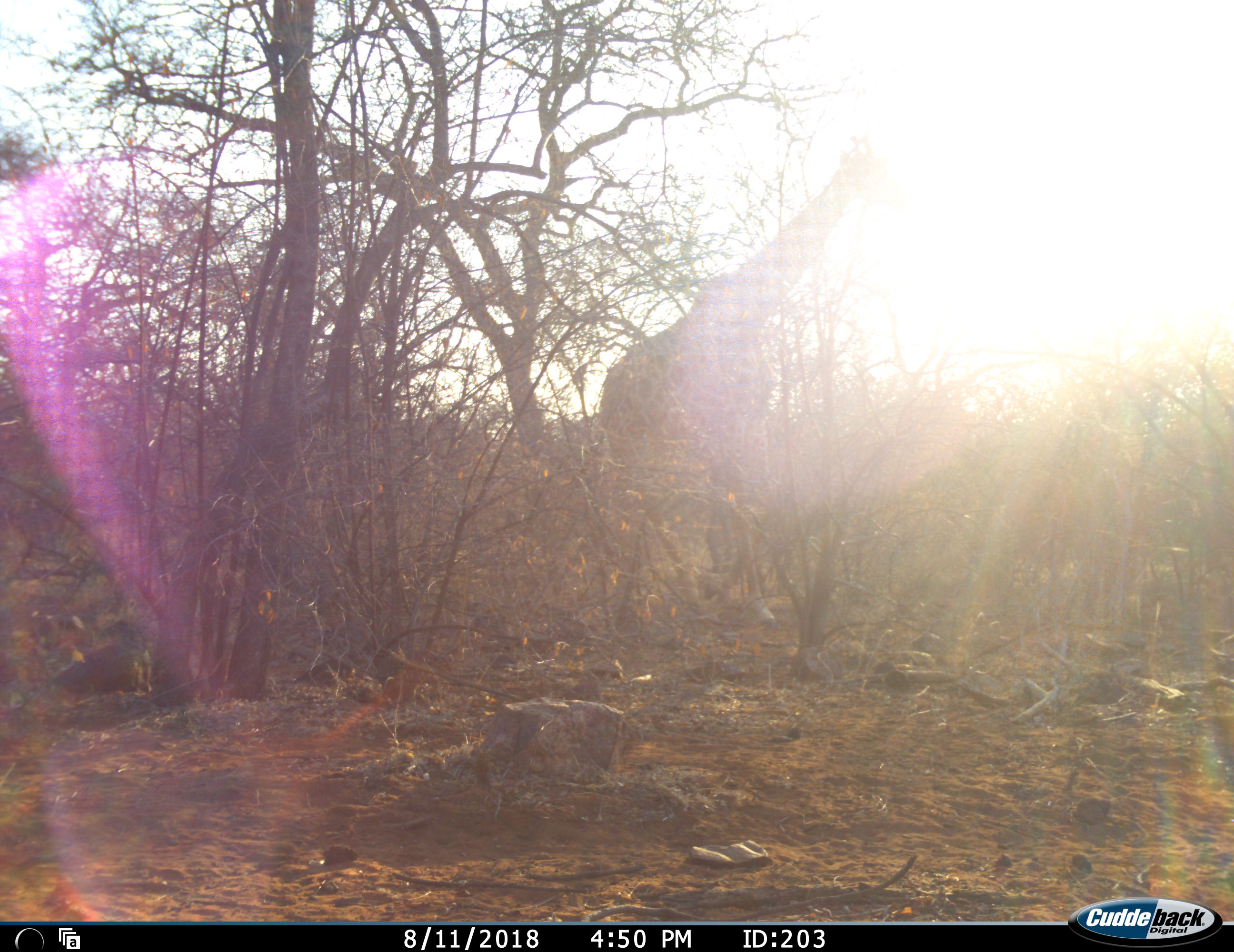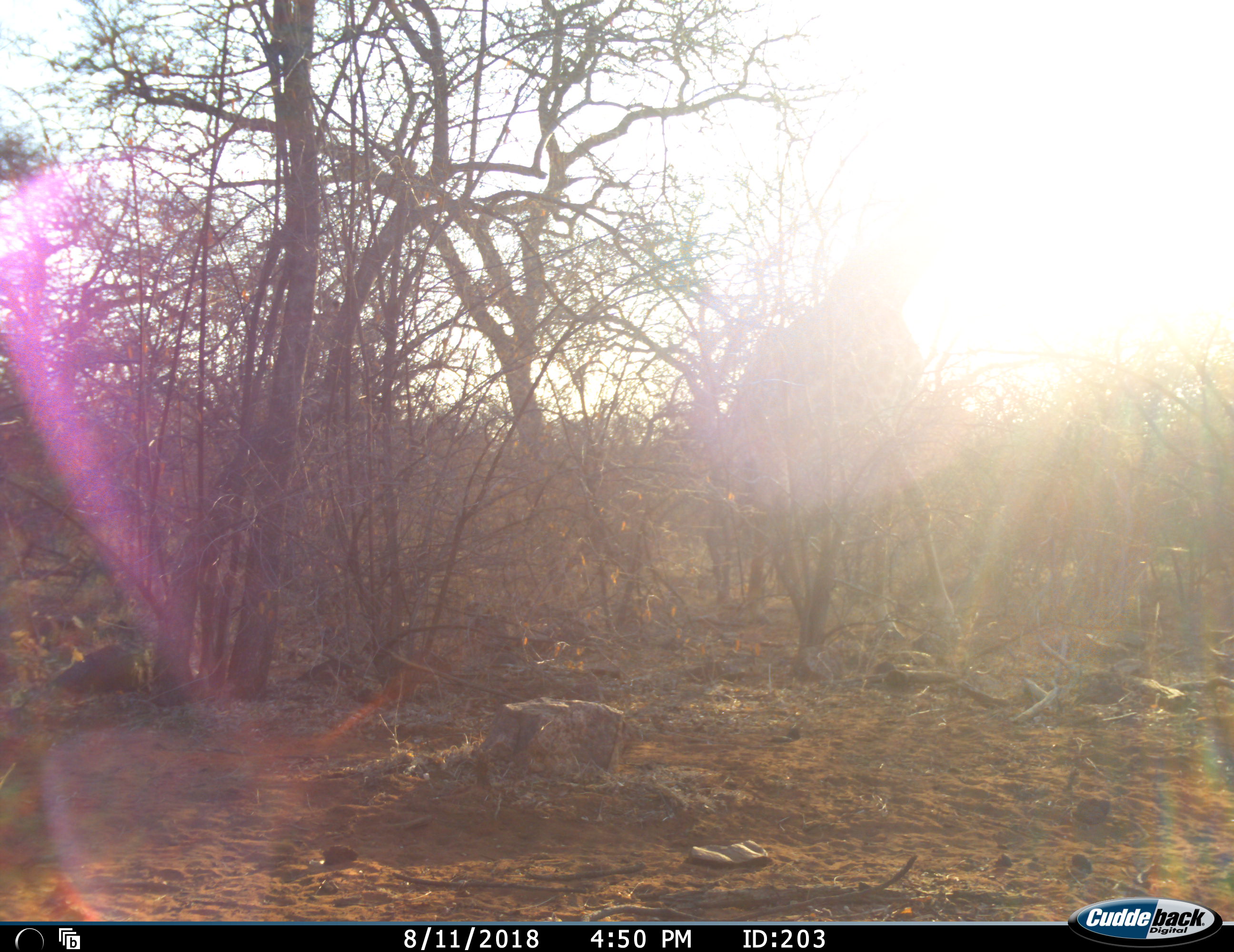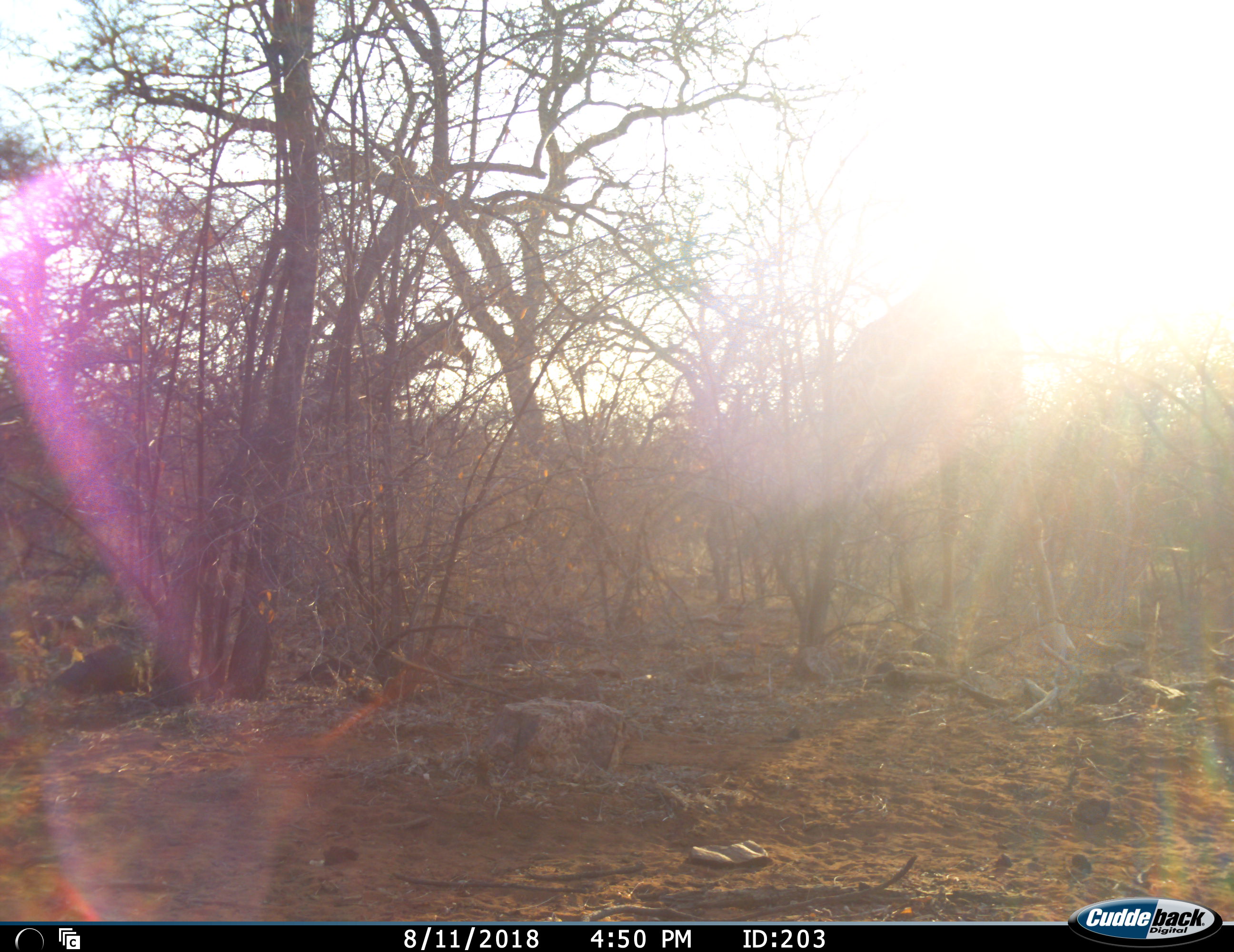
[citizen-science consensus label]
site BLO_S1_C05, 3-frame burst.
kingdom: Animalia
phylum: Chordata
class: Mammalia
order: Artiodactyla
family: Giraffidae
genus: Giraffa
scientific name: Giraffa camelopardalis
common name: giraffe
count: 2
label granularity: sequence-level